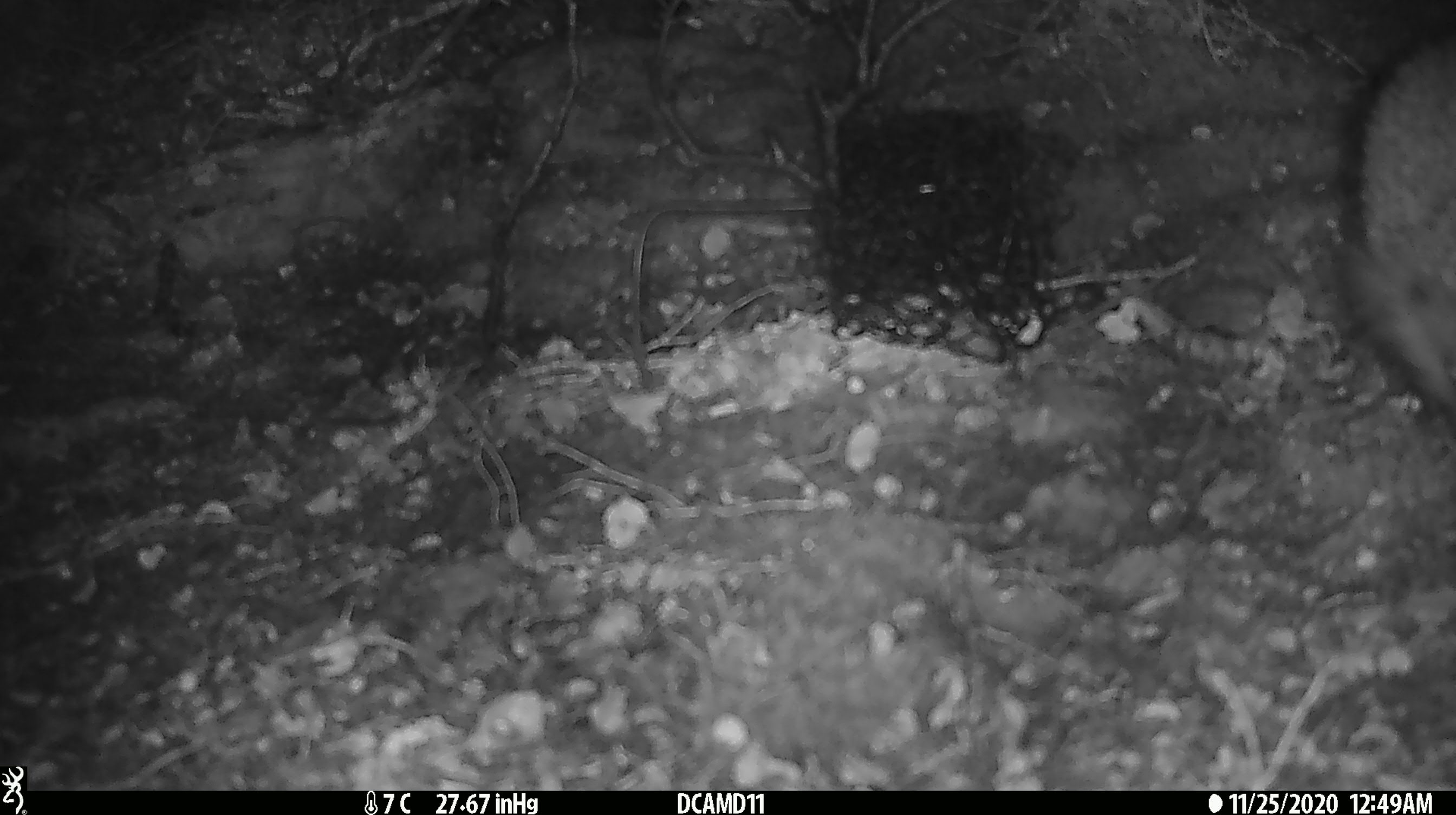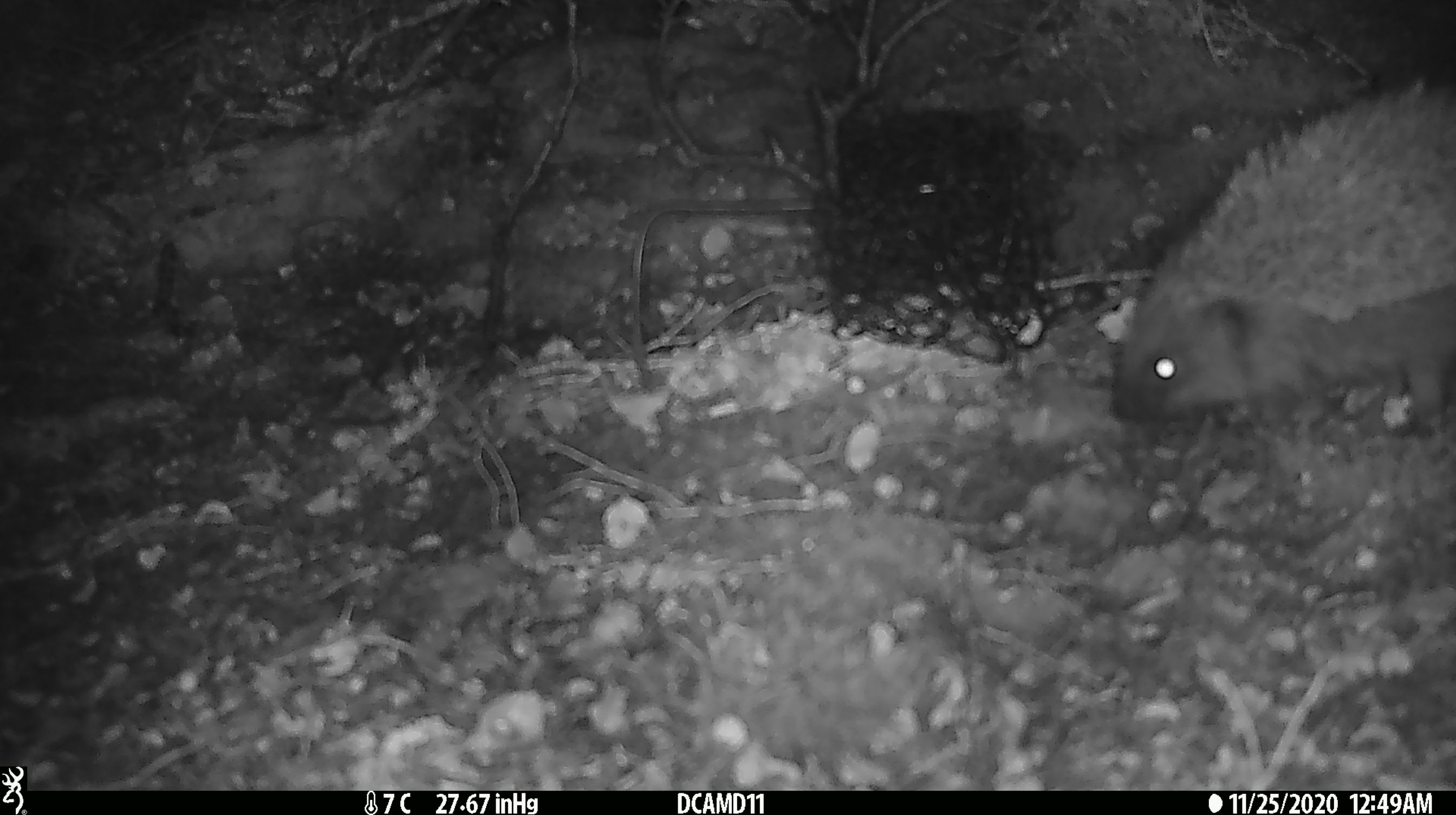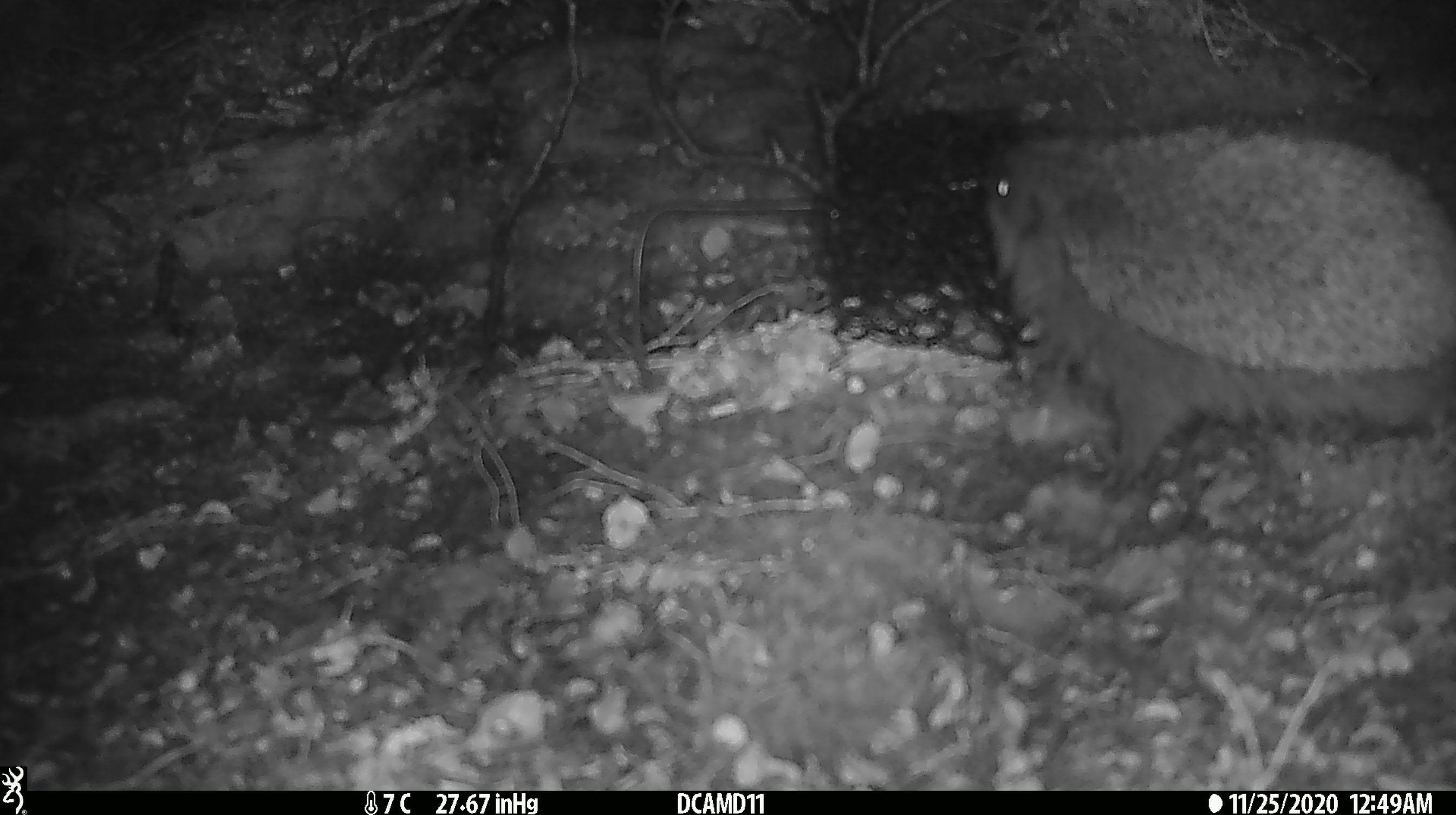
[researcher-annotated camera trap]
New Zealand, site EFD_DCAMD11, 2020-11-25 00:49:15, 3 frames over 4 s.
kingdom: Animalia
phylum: Chordata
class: Mammalia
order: Eulipotyphla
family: Erinaceidae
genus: Erinaceus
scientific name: Erinaceus europaeus europaeus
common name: european hedgehog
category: hedgehog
Hedgehog (european hedgehog) (Erinaceus europaeus europaeus).